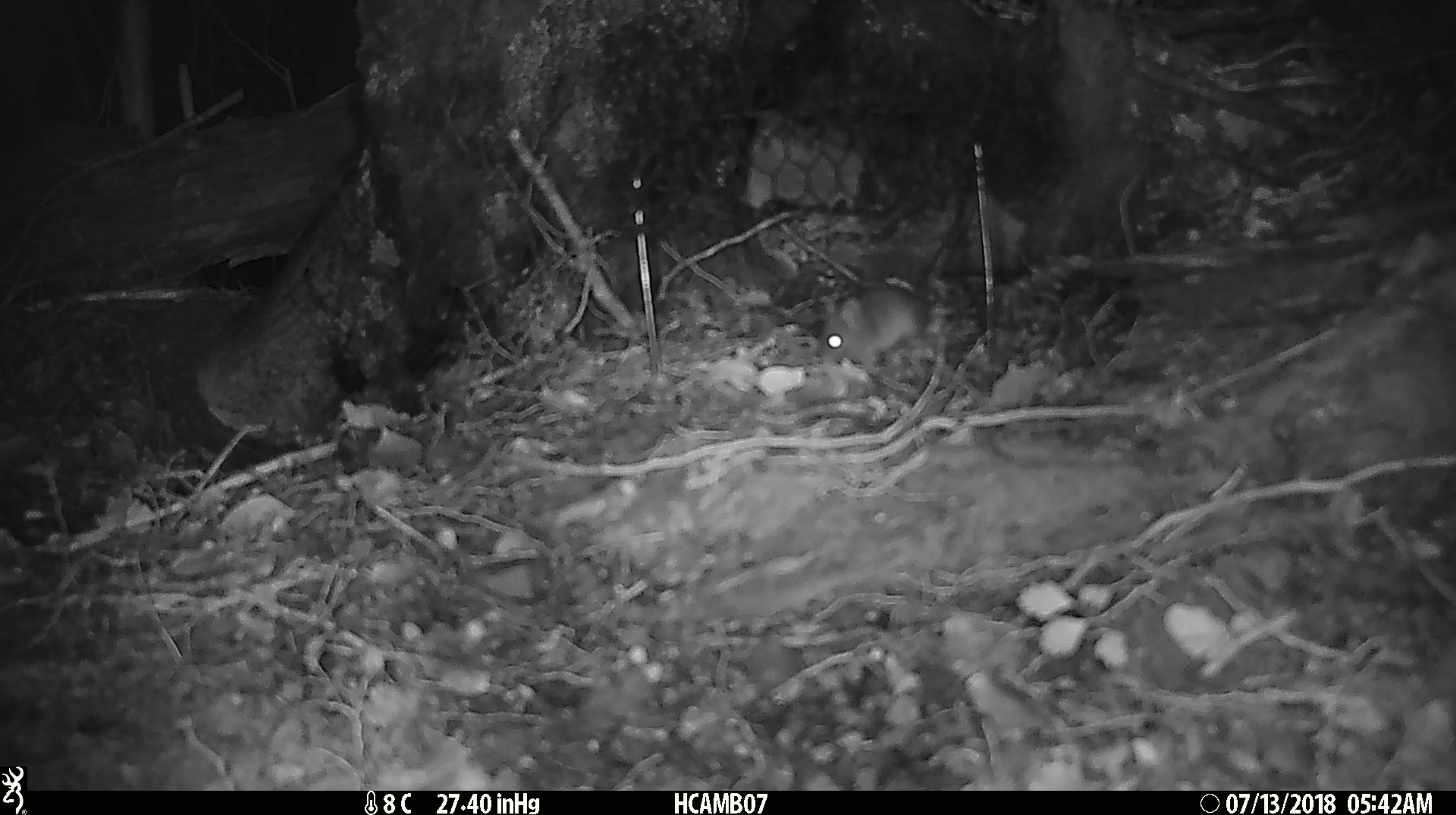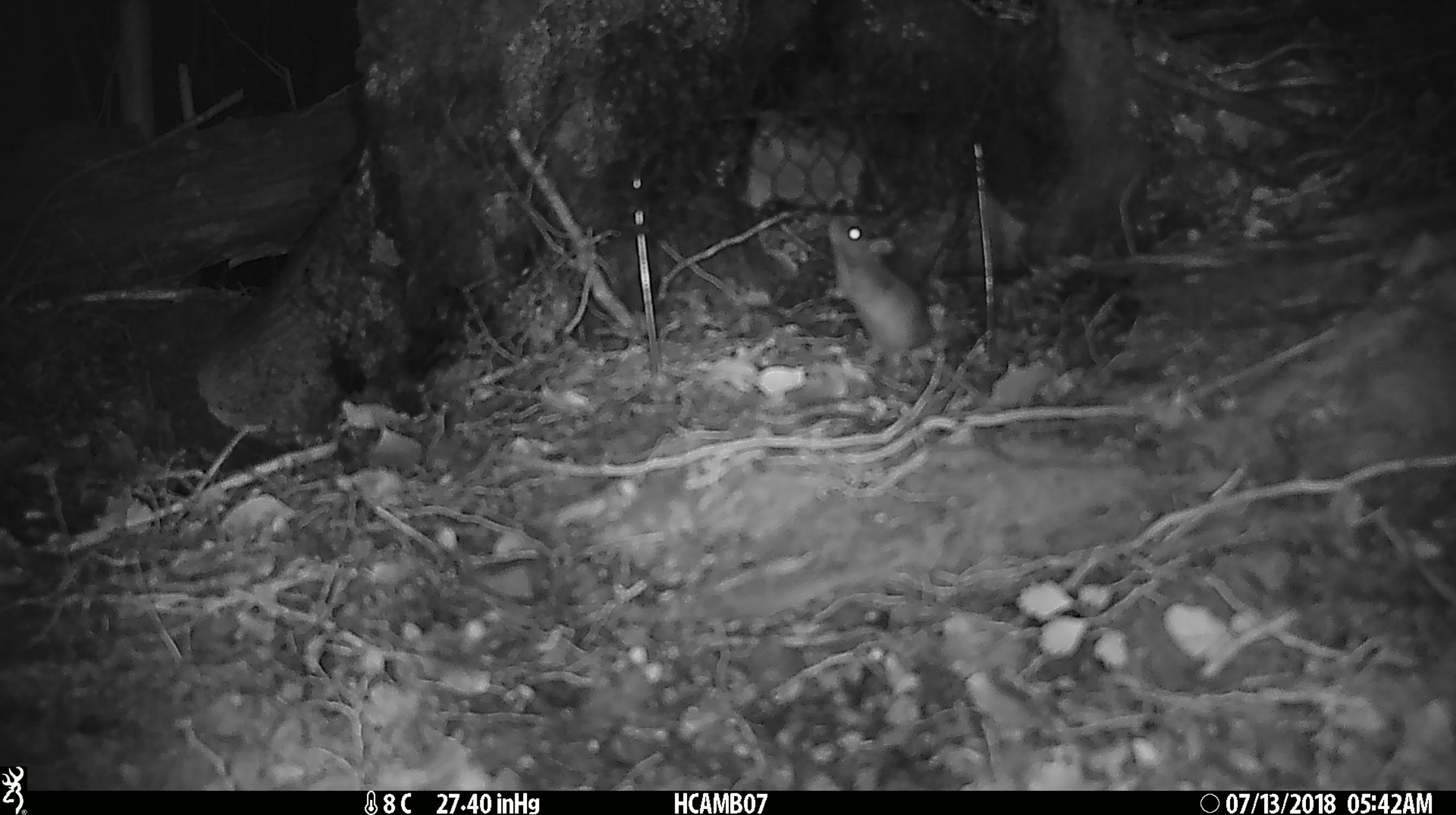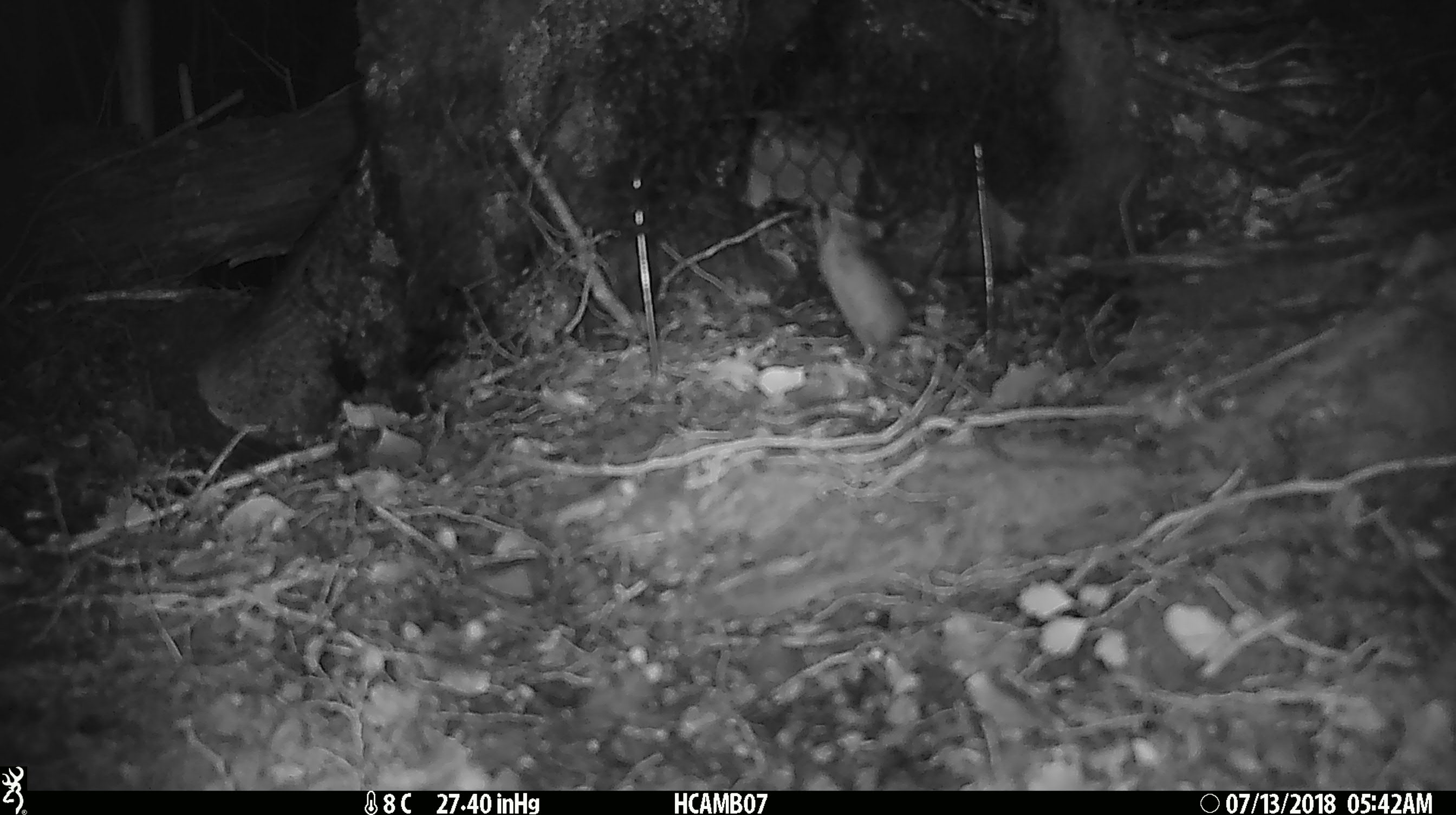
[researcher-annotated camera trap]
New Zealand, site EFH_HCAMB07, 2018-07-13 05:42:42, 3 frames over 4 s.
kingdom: Animalia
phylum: Chordata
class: Mammalia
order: Rodentia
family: Muridae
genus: Mus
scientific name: Mus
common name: mouse